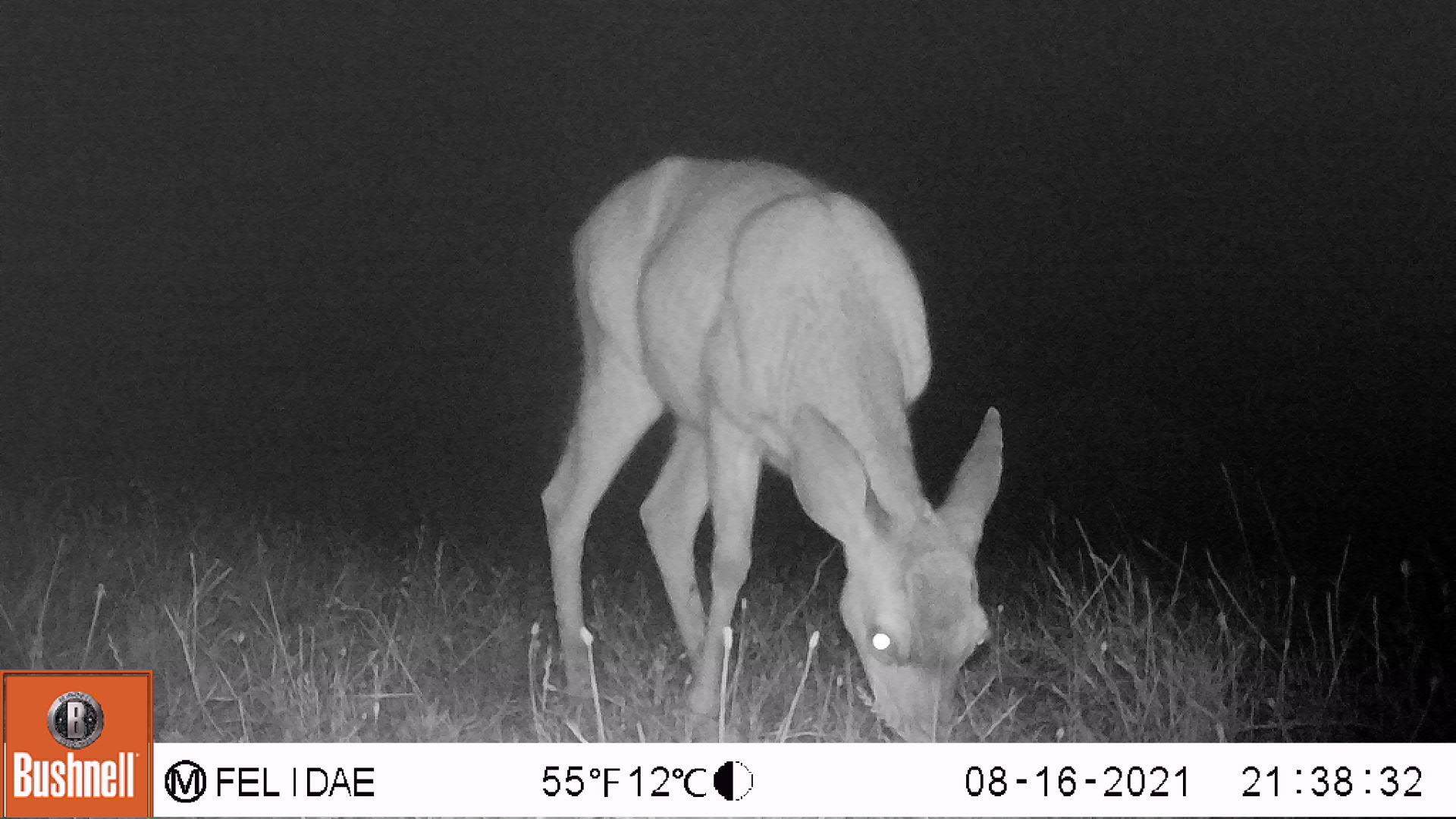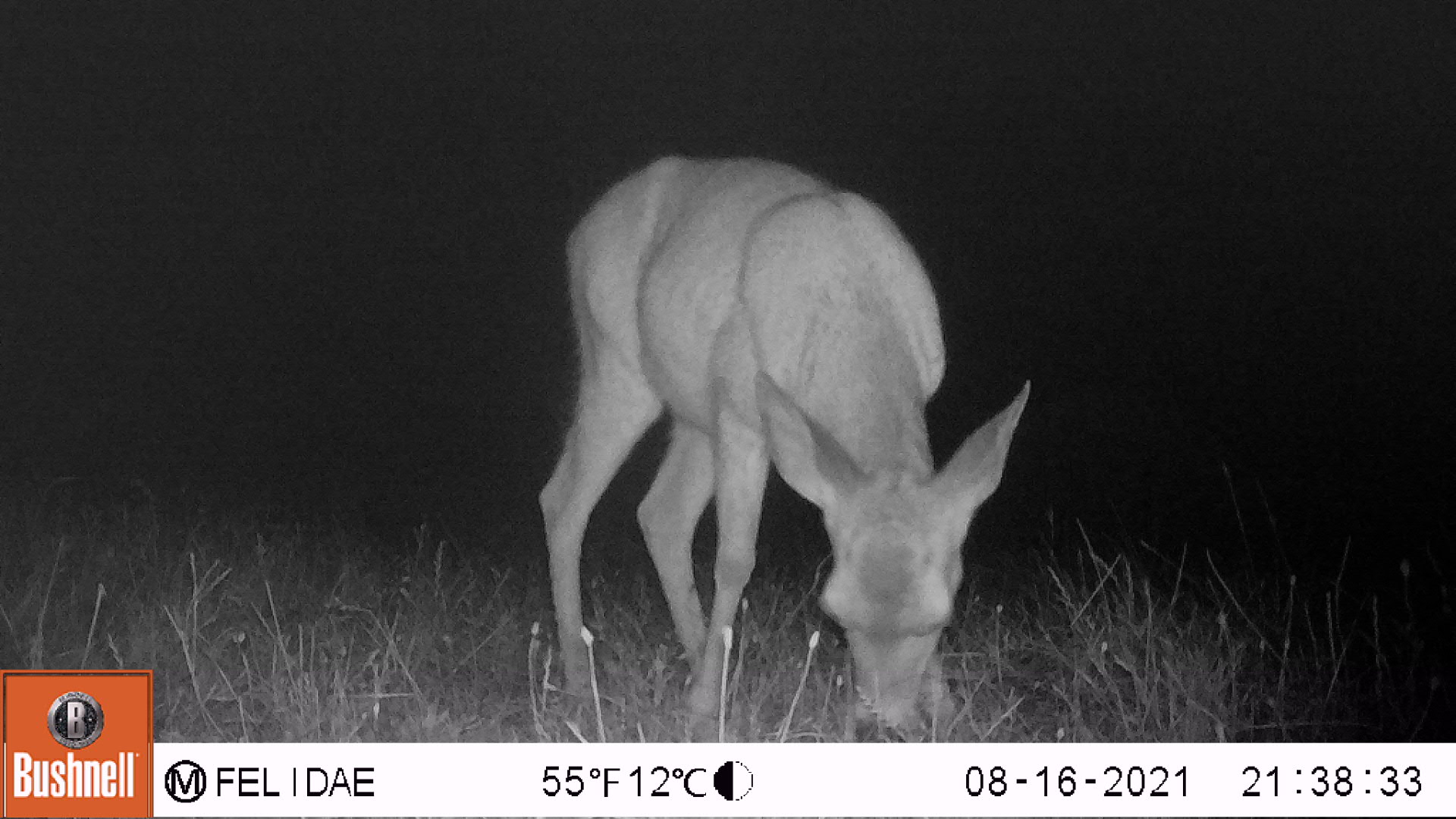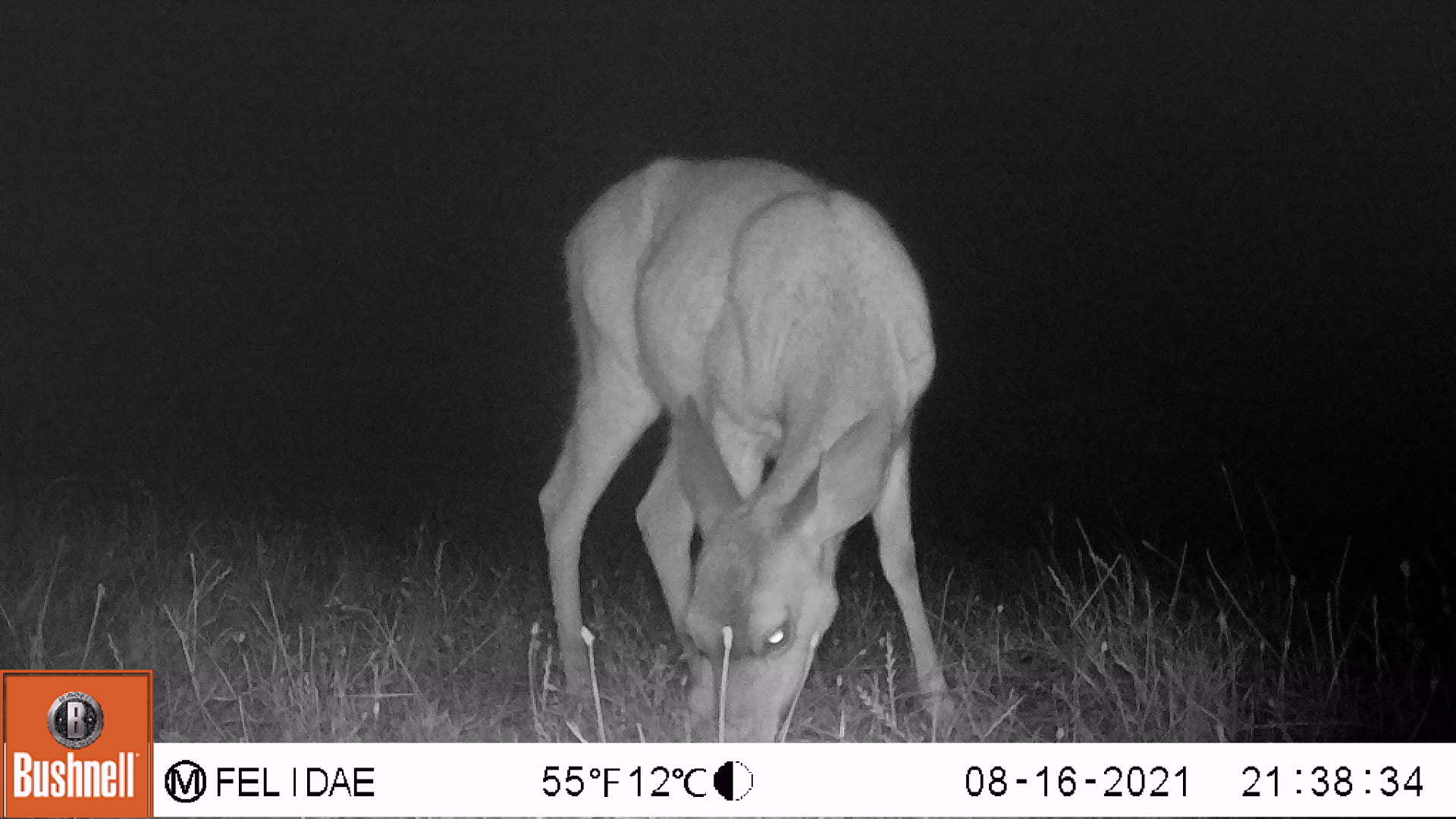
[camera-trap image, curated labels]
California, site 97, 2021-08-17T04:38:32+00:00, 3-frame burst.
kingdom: Animalia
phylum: Chordata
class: Mammalia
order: Artiodactyla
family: Cervidae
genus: Odocoileus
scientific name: Odocoileus hemionus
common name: mule deer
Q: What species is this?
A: Mule deer (Odocoileus hemionus).